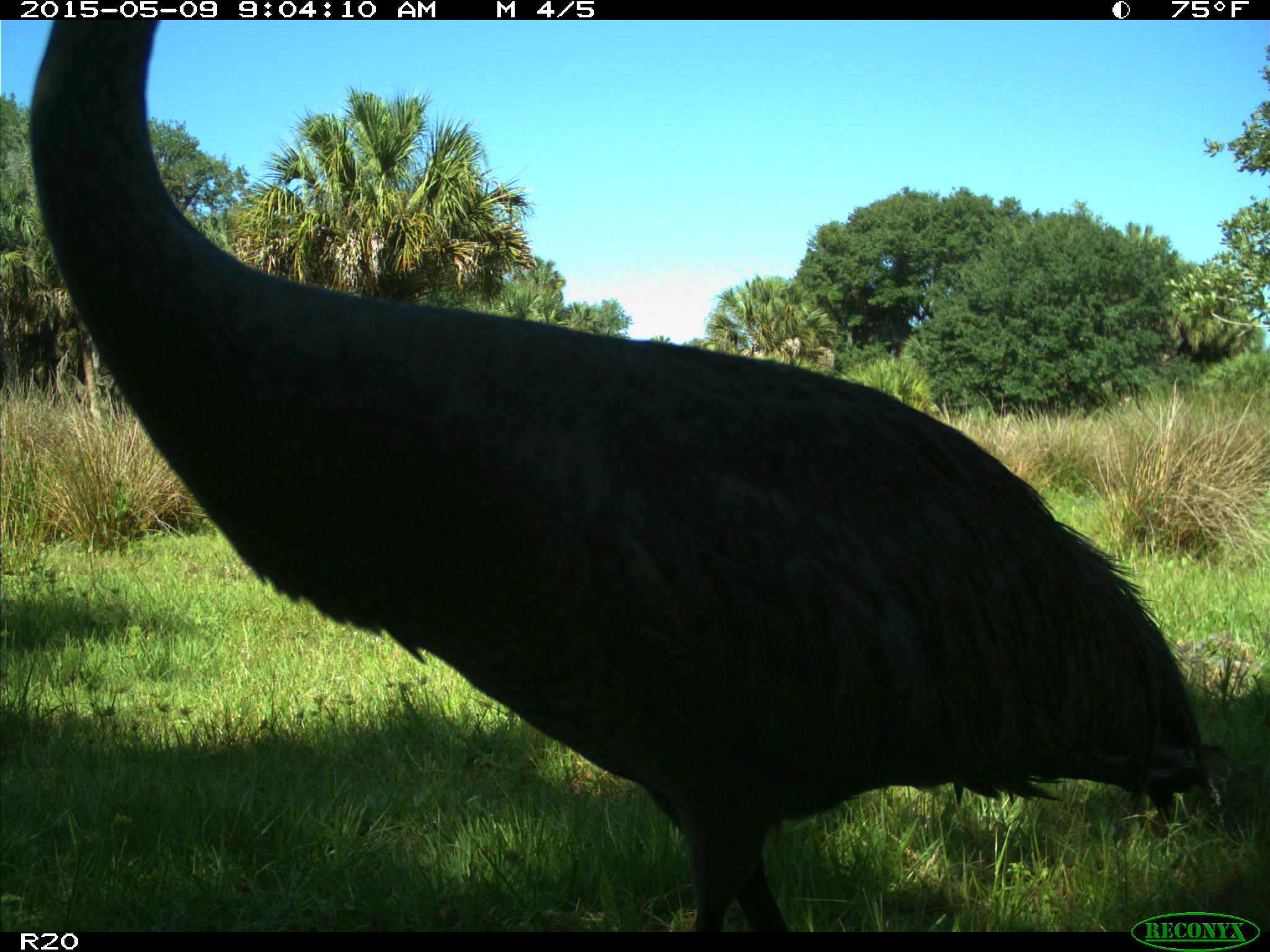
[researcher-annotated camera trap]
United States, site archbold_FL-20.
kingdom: Animalia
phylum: Chordata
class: Aves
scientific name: Aves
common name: birds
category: unidentified bird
Unidentified bird (birds) (Aves).